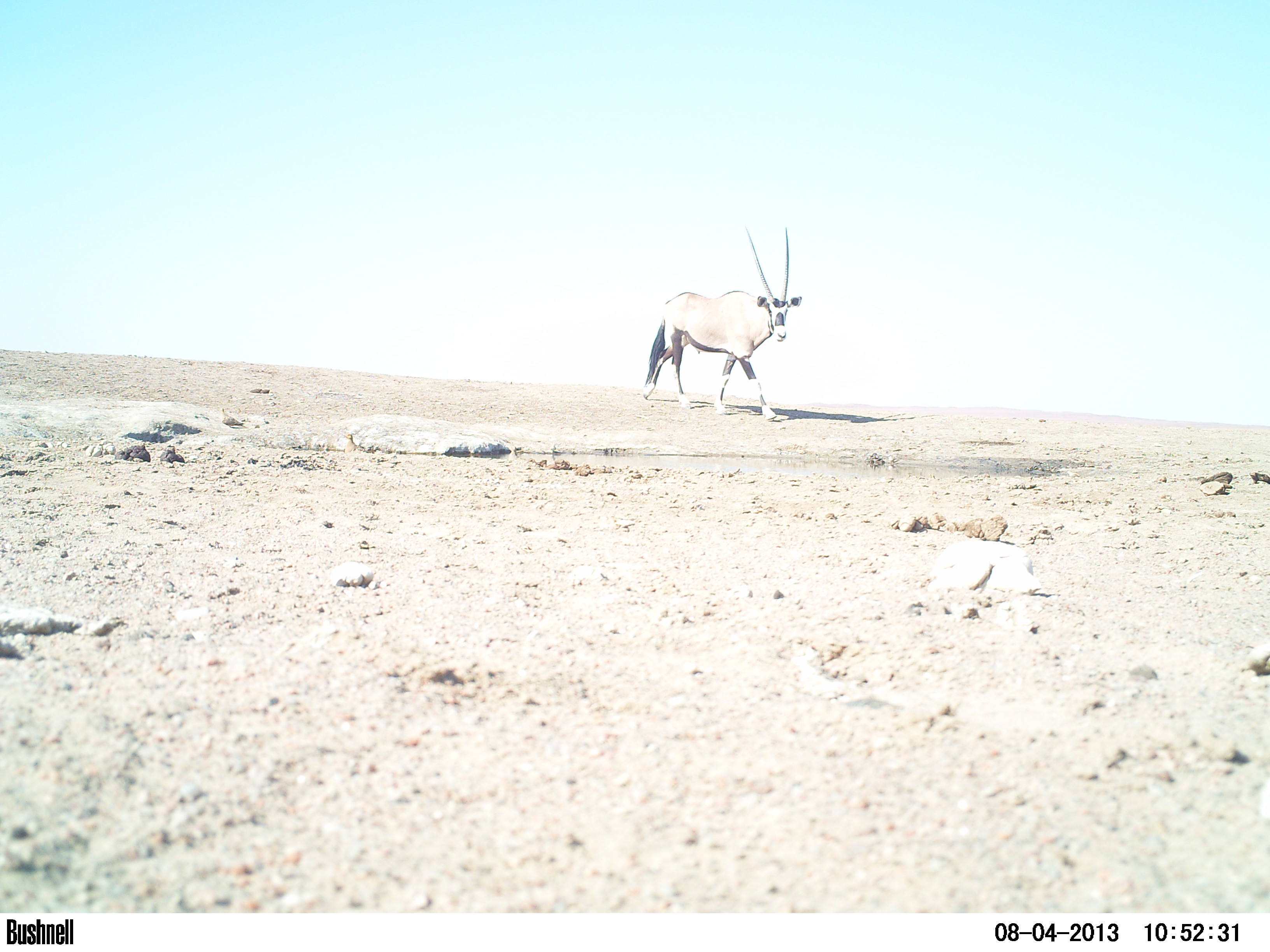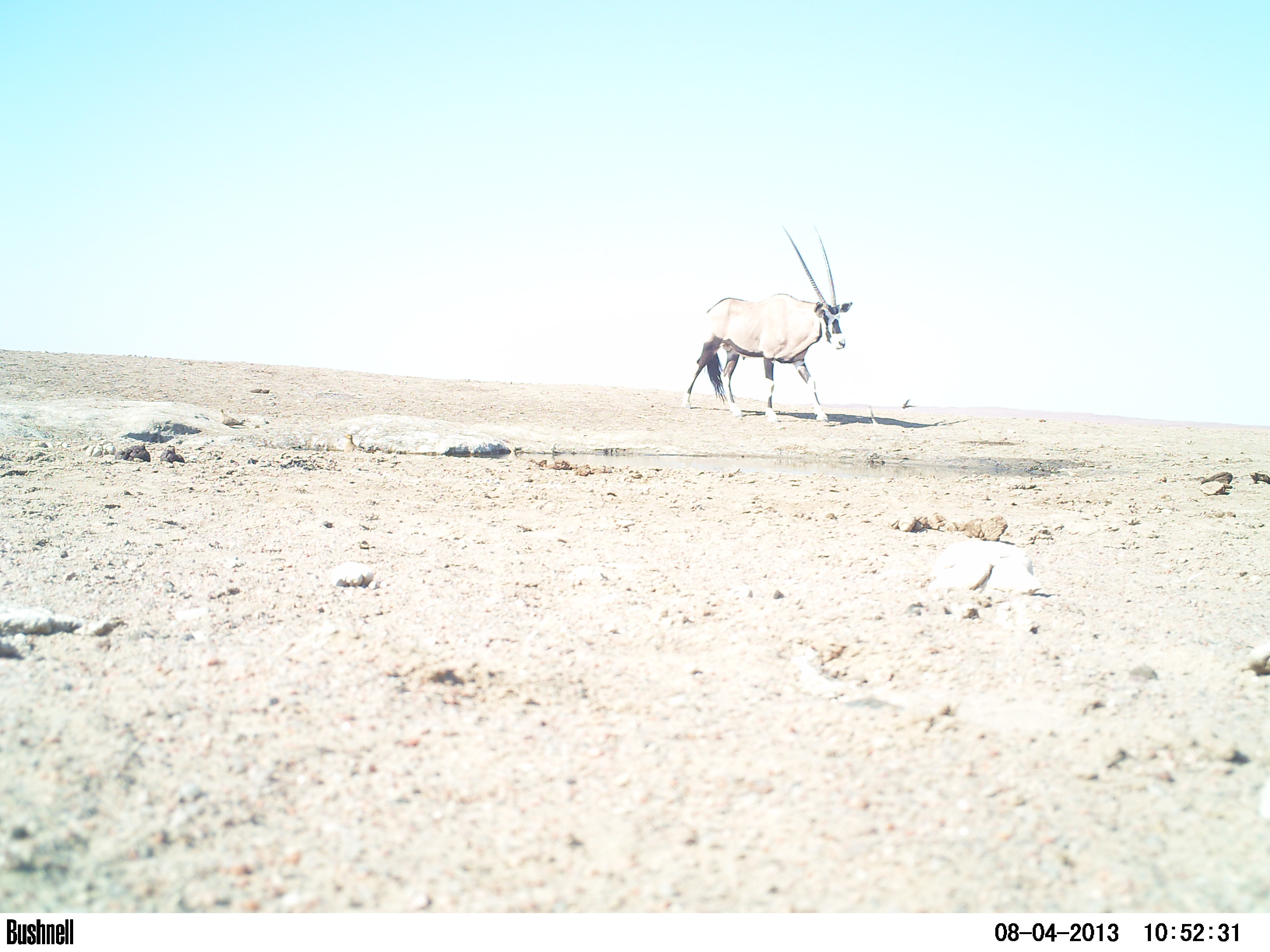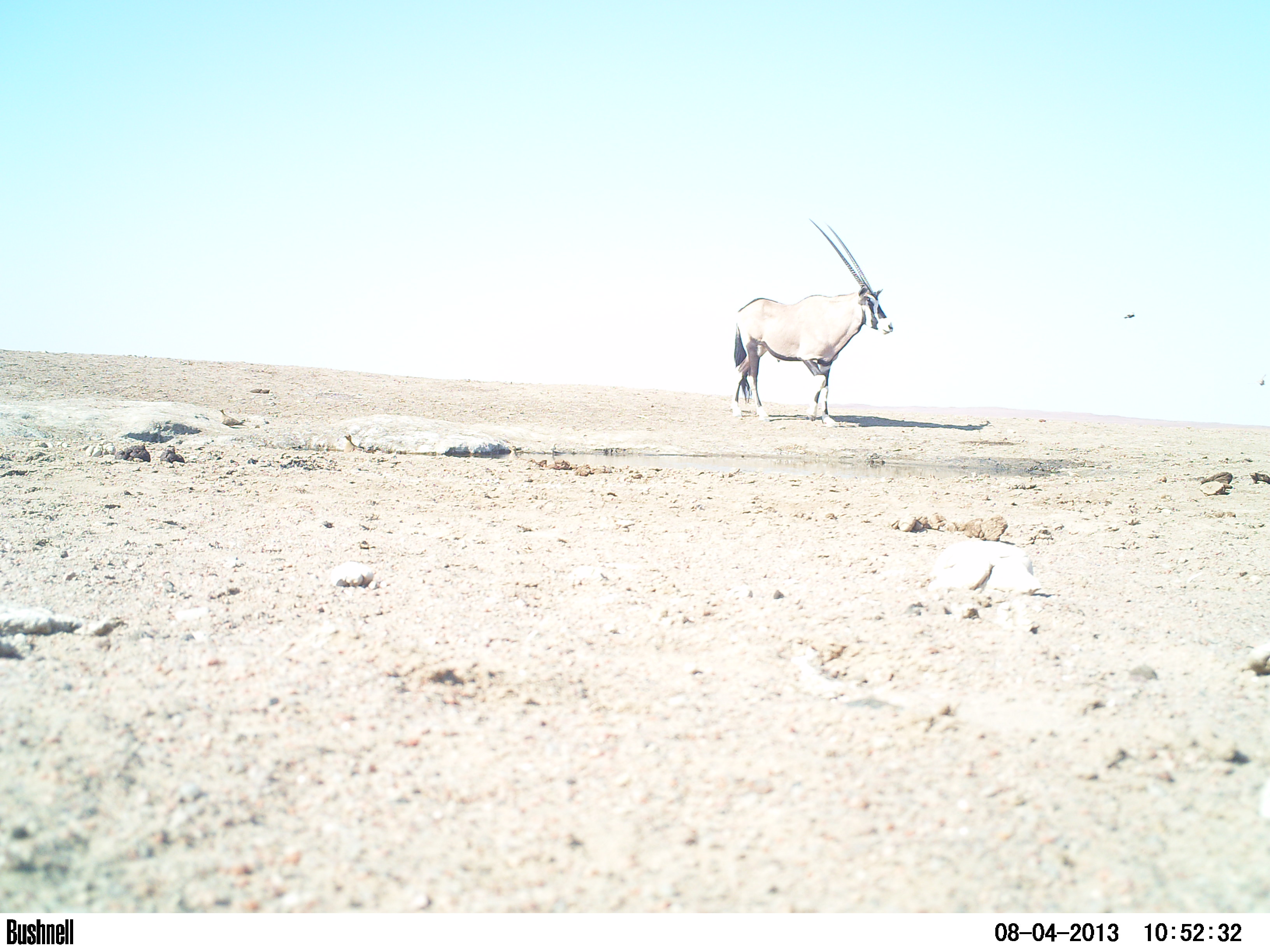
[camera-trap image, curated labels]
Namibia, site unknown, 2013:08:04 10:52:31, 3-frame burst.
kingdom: Animalia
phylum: Chordata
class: Mammalia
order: Artiodactyla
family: Bovidae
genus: Oryx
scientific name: Oryx gazella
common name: gemsbok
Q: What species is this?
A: Oryx gazella (gemsbok).